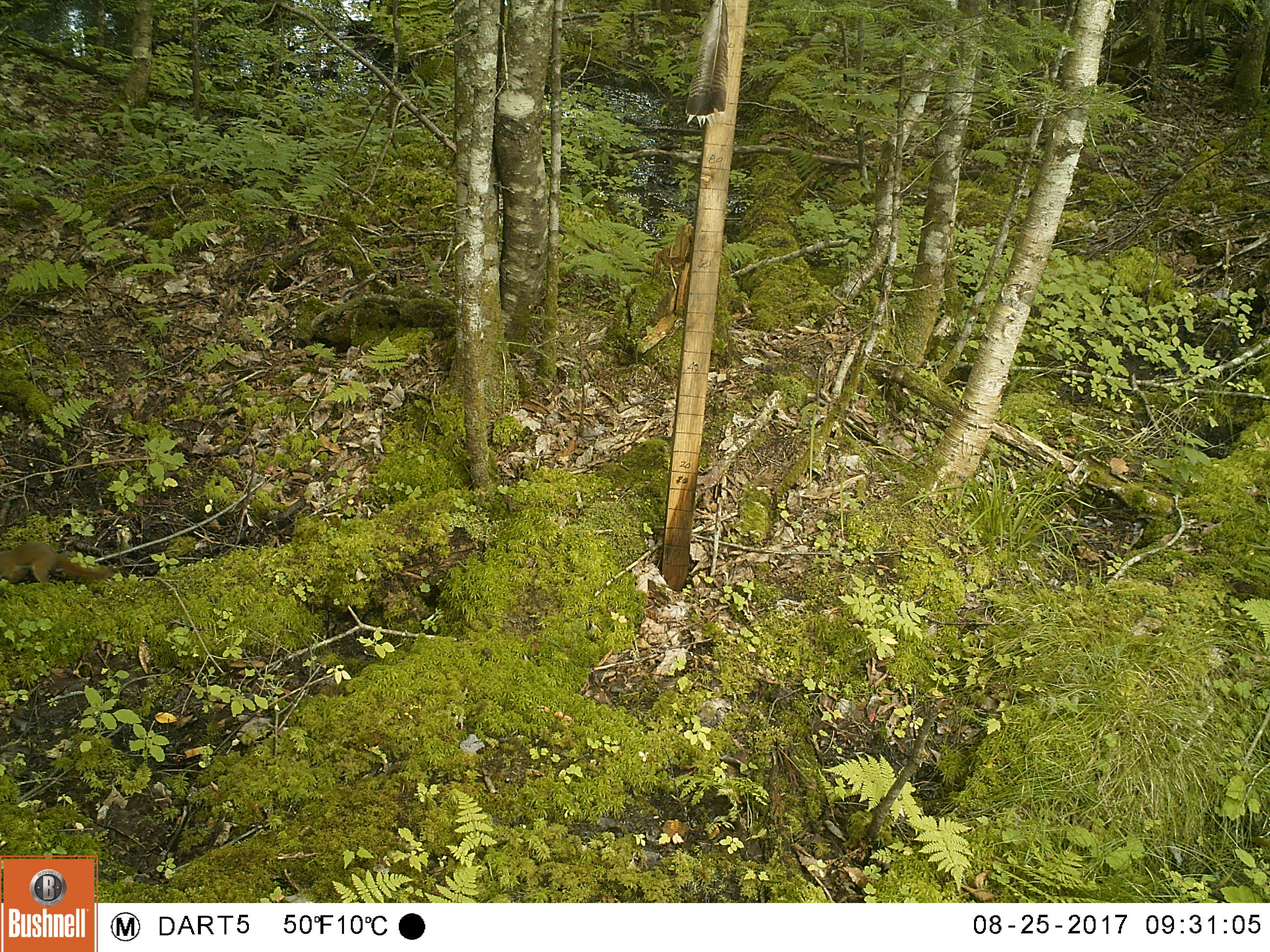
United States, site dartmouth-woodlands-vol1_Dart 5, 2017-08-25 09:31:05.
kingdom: Animalia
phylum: Chordata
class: Mammalia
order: Rodentia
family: Sciuridae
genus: Tamiasciurus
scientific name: Tamiasciurus hudsonicus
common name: red squirrel